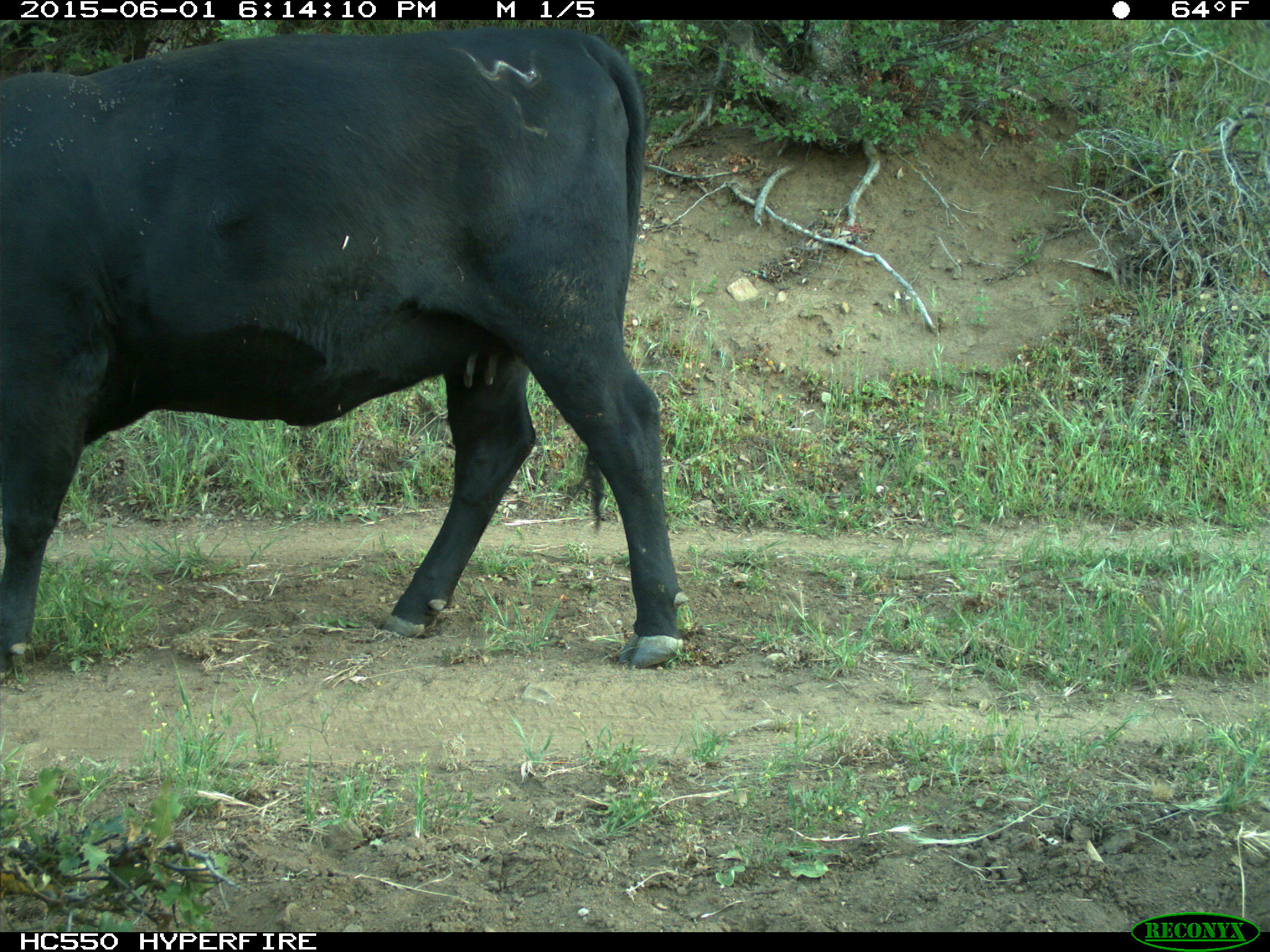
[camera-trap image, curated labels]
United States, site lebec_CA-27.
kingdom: Animalia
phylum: Chordata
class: Mammalia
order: Artiodactyla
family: Bovidae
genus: Bos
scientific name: Bos taurus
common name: domestic cow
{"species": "Bos taurus (domestic cow)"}